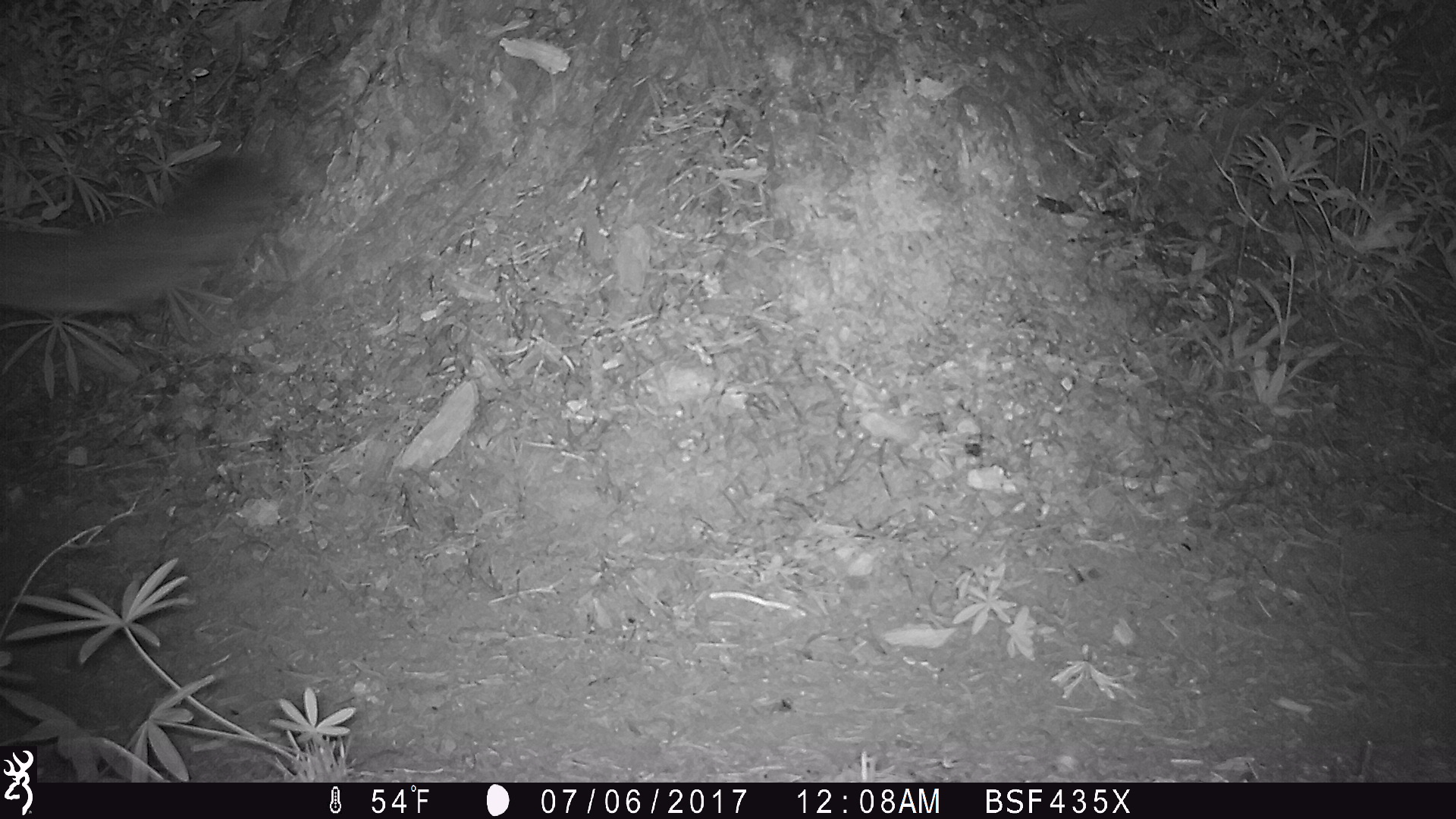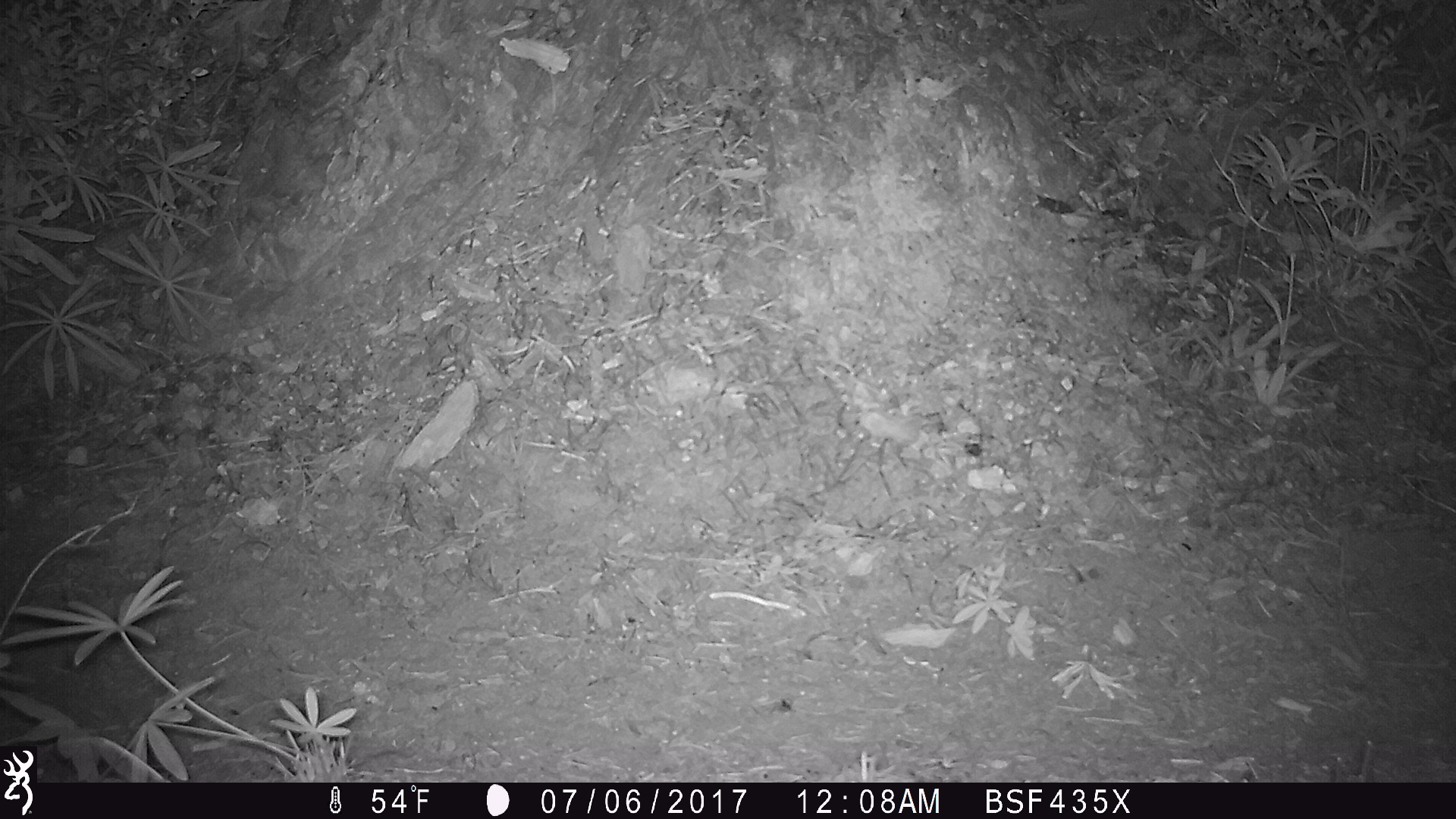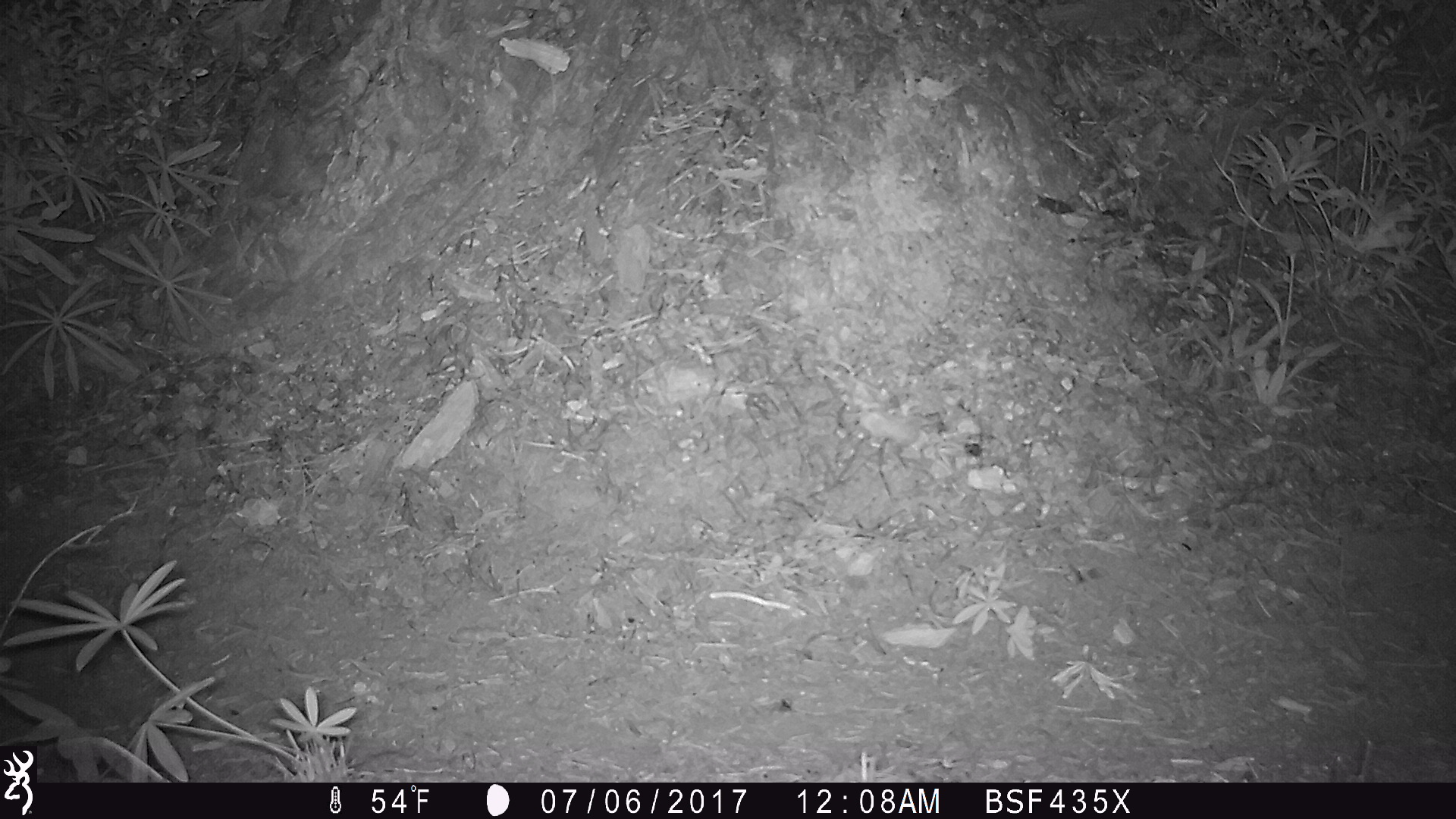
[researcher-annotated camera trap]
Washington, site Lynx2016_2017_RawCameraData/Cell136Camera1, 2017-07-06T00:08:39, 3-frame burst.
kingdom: Animalia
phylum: Chordata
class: Mammalia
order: Carnivora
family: Felidae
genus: Puma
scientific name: Puma concolor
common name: mountain lion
Puma concolor (mountain lion). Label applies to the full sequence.